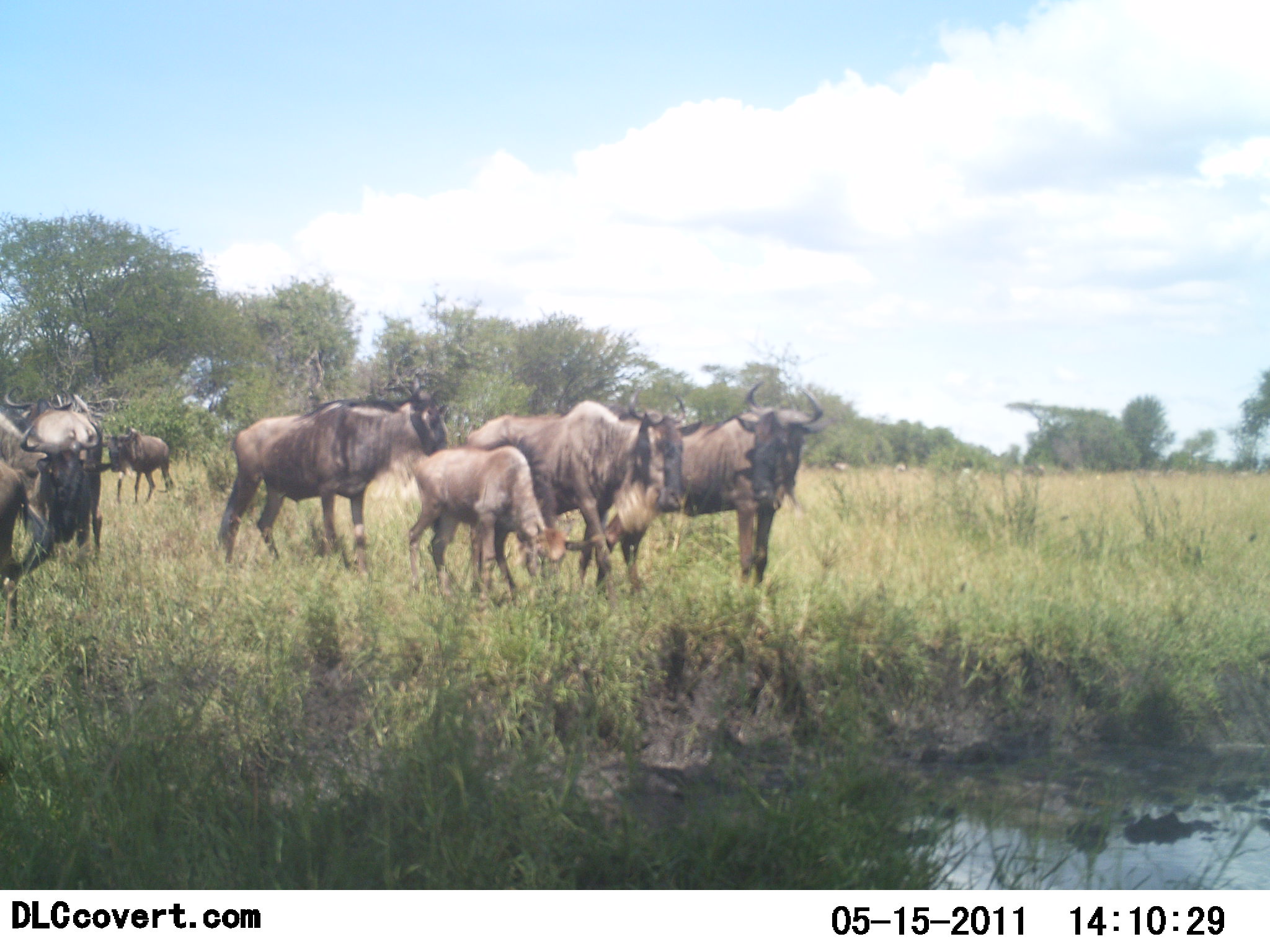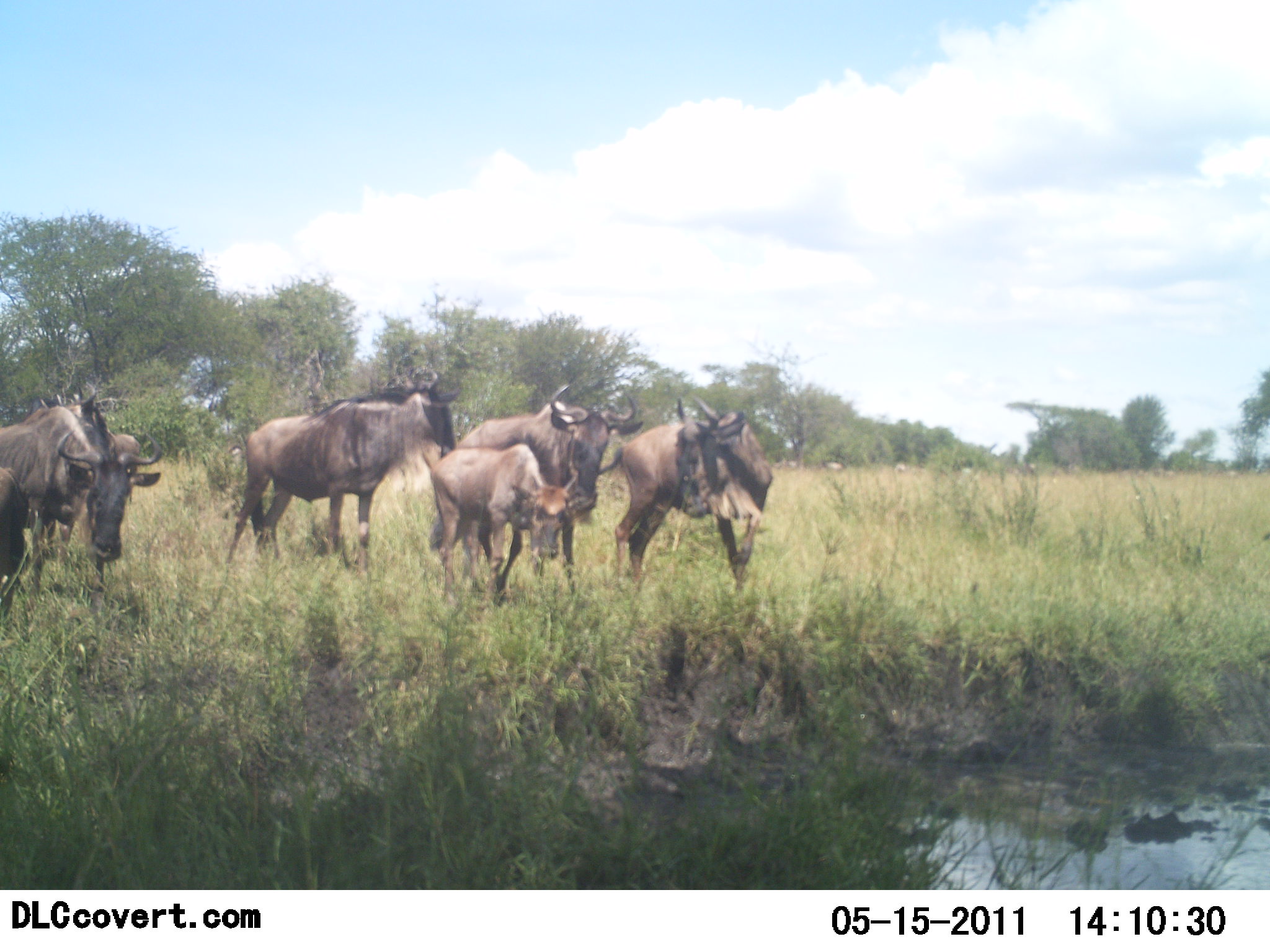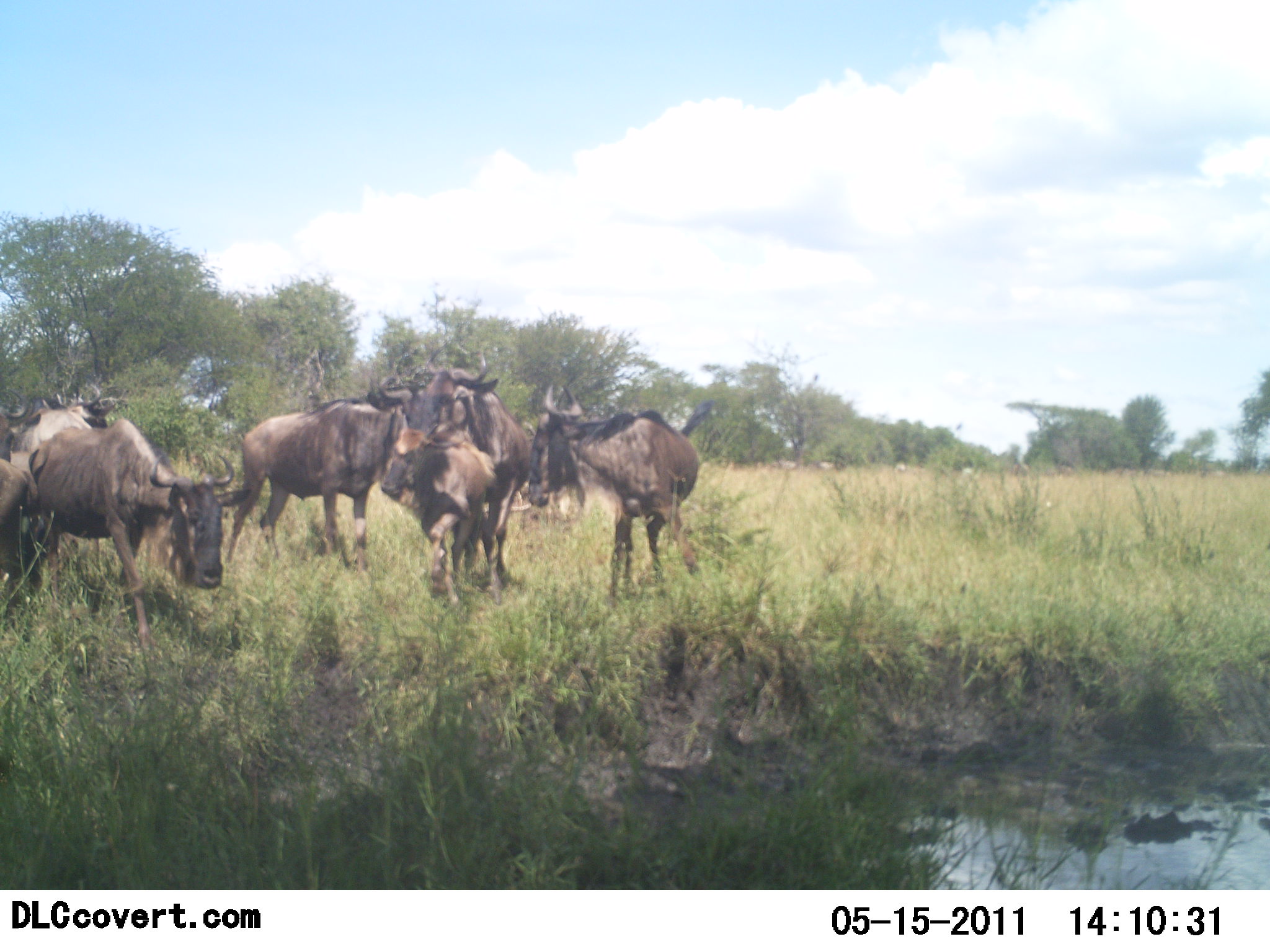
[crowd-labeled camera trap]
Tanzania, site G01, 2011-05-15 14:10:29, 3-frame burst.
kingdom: Animalia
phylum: Chordata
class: Mammalia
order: Artiodactyla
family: Bovidae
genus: Connochaetes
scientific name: Connochaetes taurinus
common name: blue wildebeest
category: wildebeest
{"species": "wildebeest (blue wildebeest) (Connochaetes taurinus)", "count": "7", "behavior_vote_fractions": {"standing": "38%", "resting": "0%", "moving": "56%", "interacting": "25%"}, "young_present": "50%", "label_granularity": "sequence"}